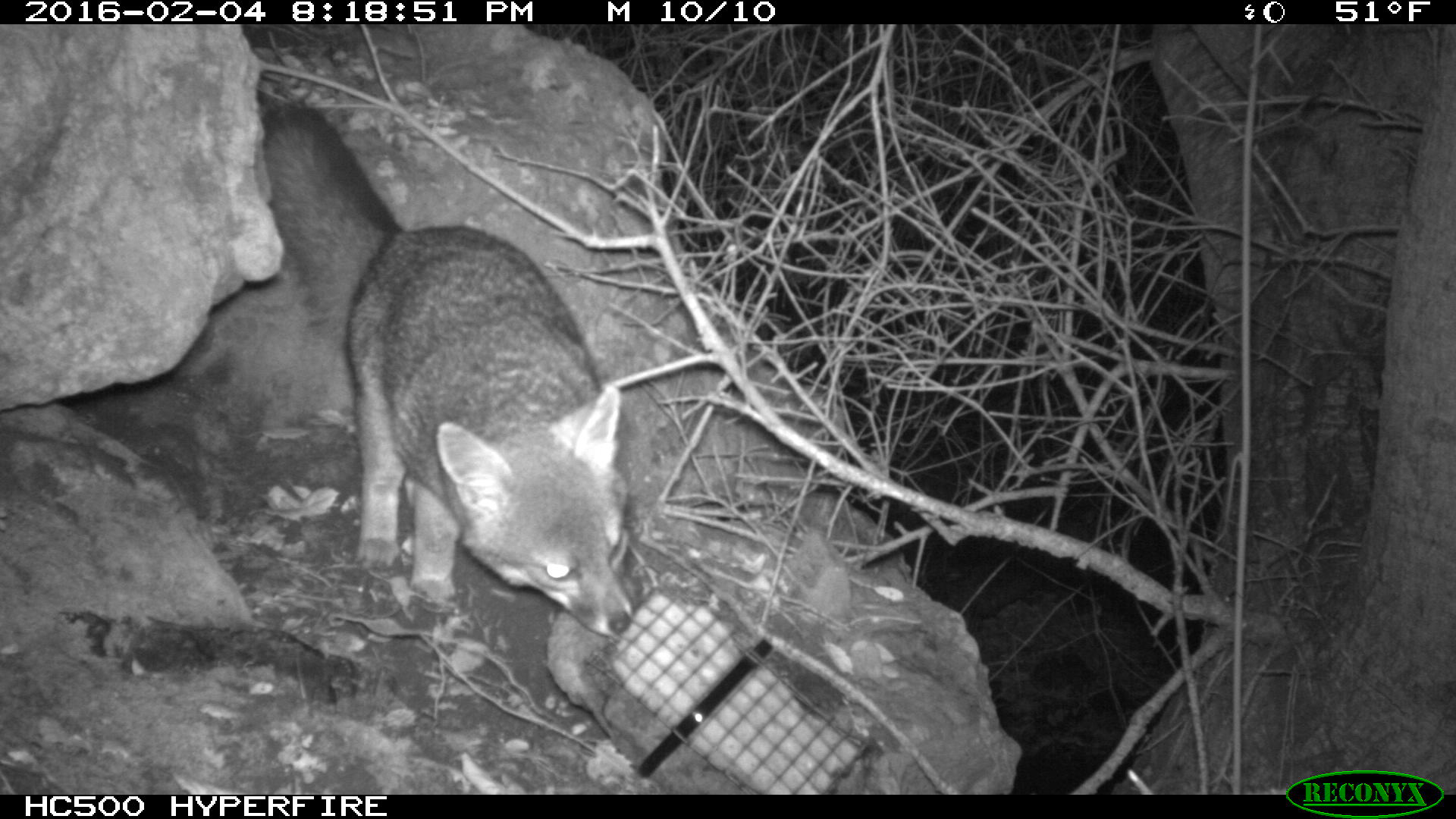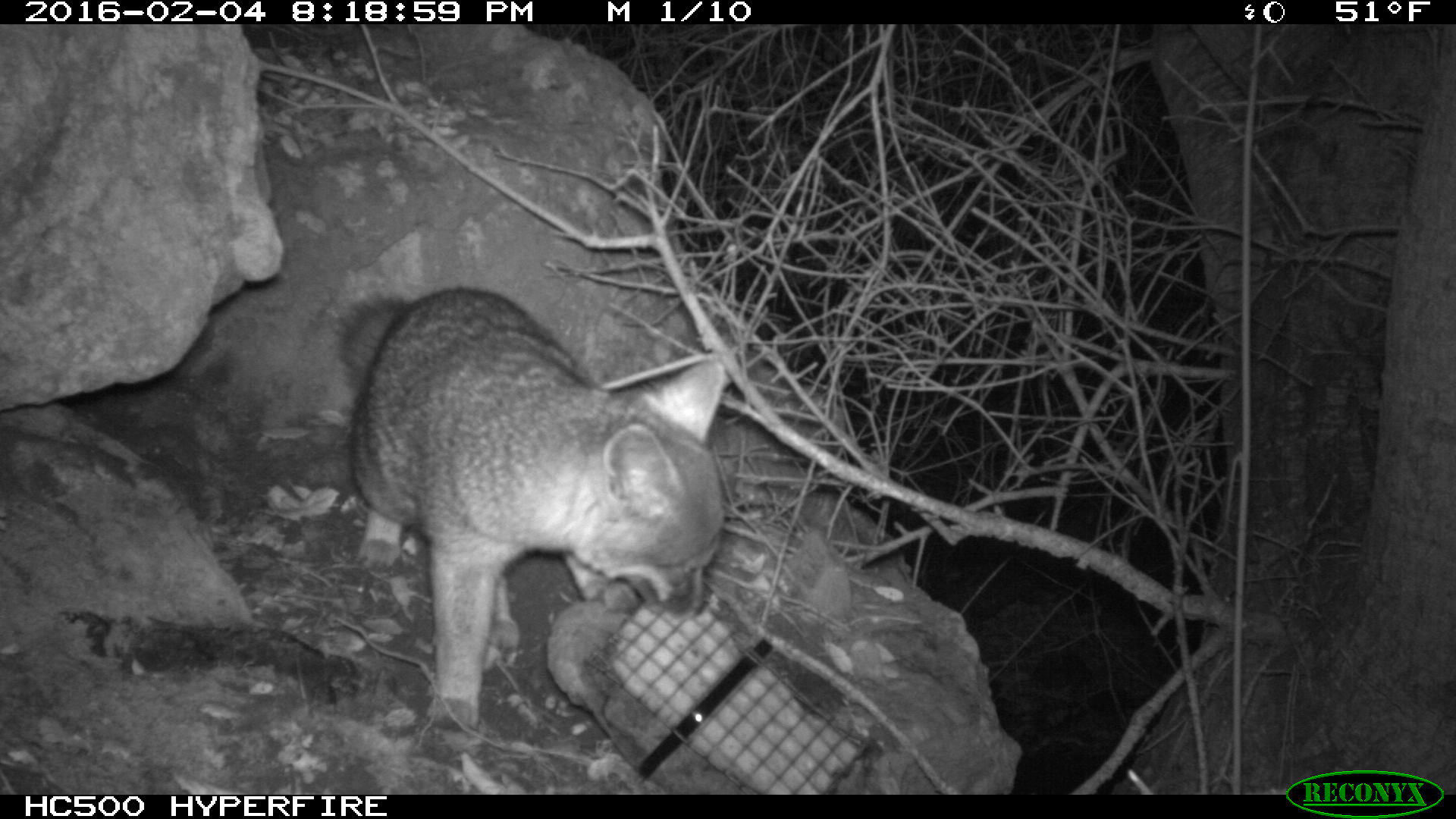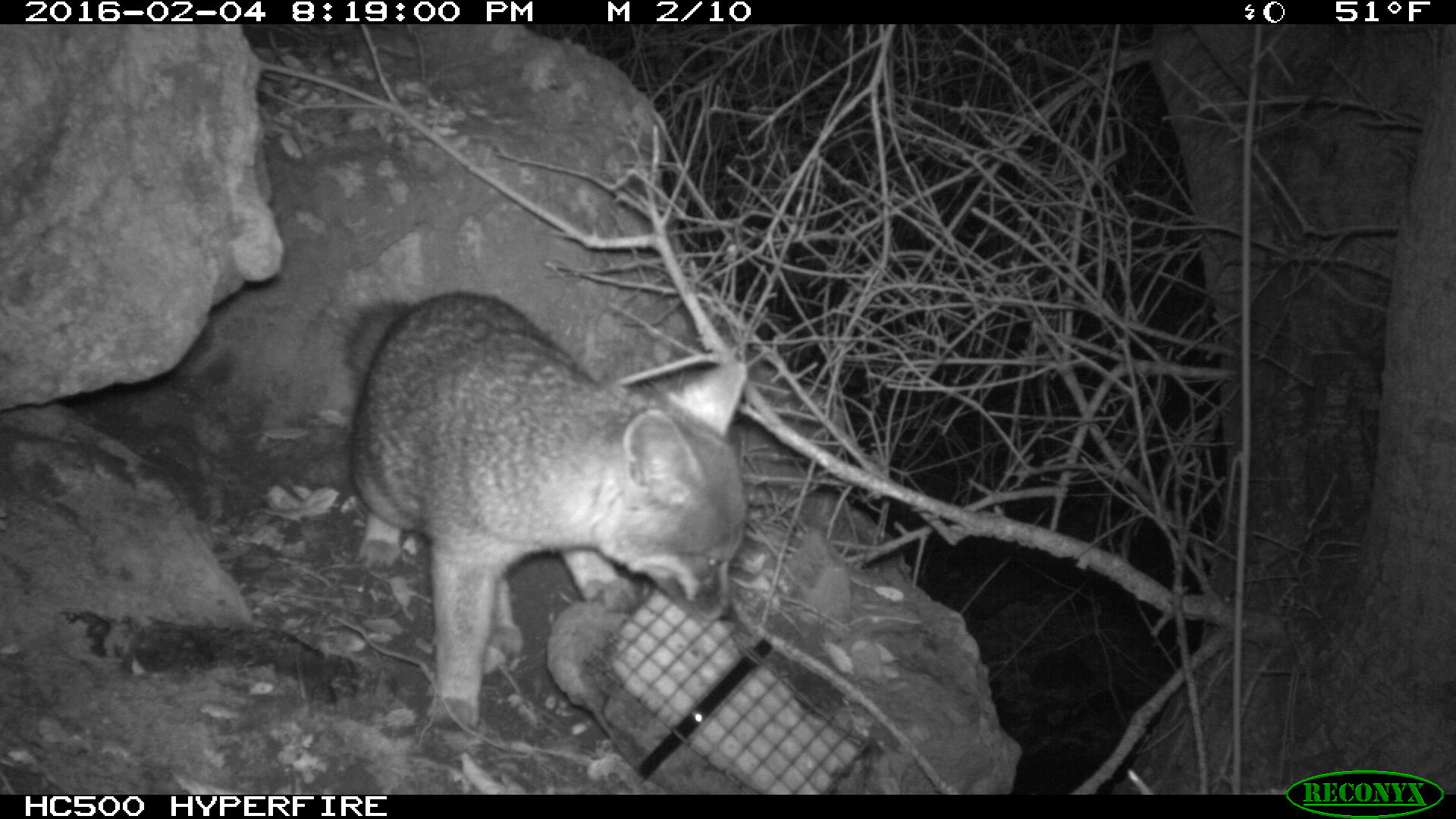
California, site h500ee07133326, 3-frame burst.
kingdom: Animalia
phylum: Chordata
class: Mammalia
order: Carnivora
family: Canidae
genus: Urocyon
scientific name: Urocyon littoralis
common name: island fox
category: fox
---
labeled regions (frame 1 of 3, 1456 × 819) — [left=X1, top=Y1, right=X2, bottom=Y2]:
fox: [left=257, top=101, right=638, bottom=635]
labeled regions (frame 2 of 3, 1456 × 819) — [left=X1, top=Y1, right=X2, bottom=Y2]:
fox: [left=336, top=286, right=724, bottom=730]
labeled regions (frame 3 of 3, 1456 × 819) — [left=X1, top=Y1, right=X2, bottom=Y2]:
fox: [left=341, top=290, right=752, bottom=726]